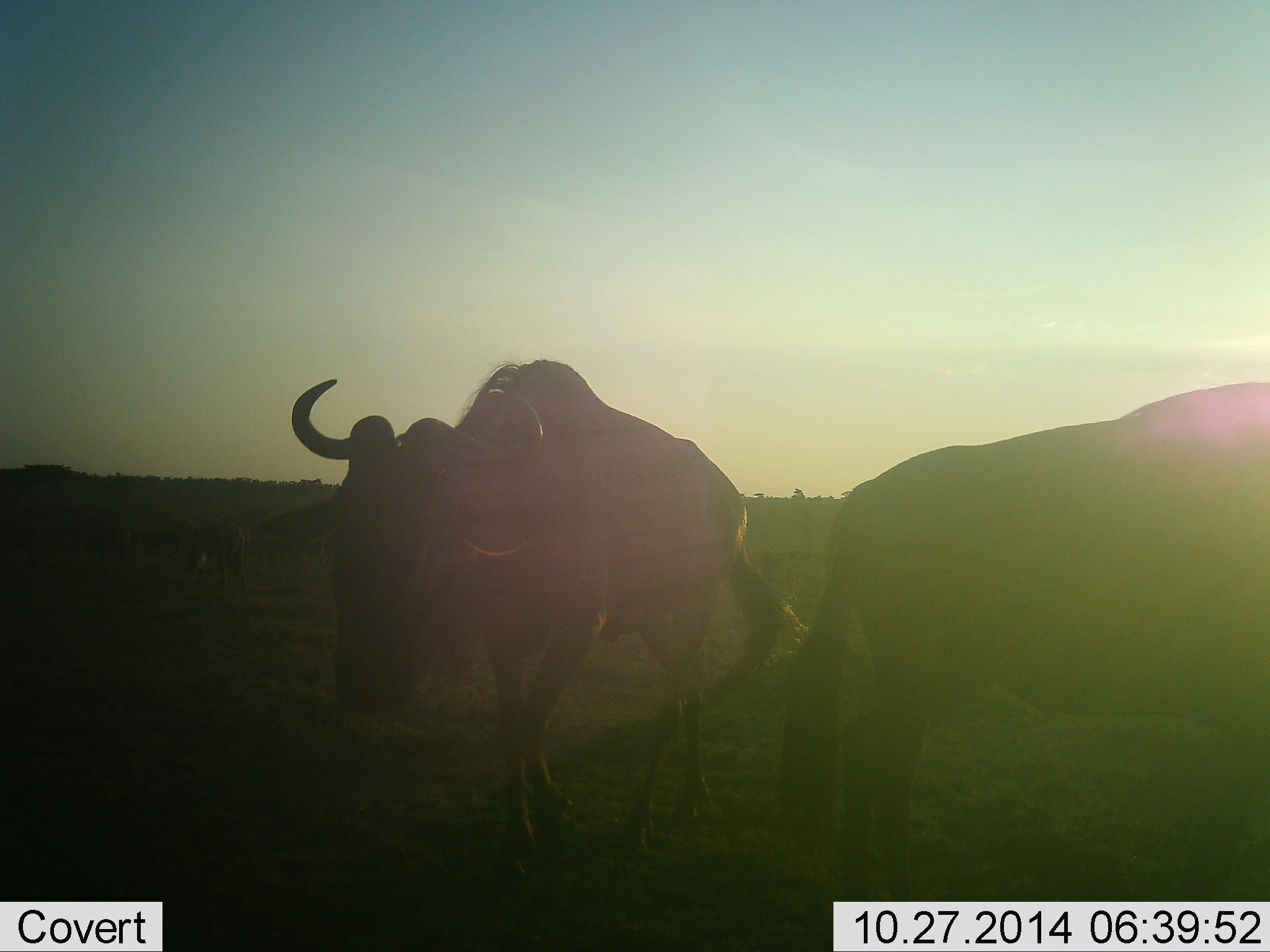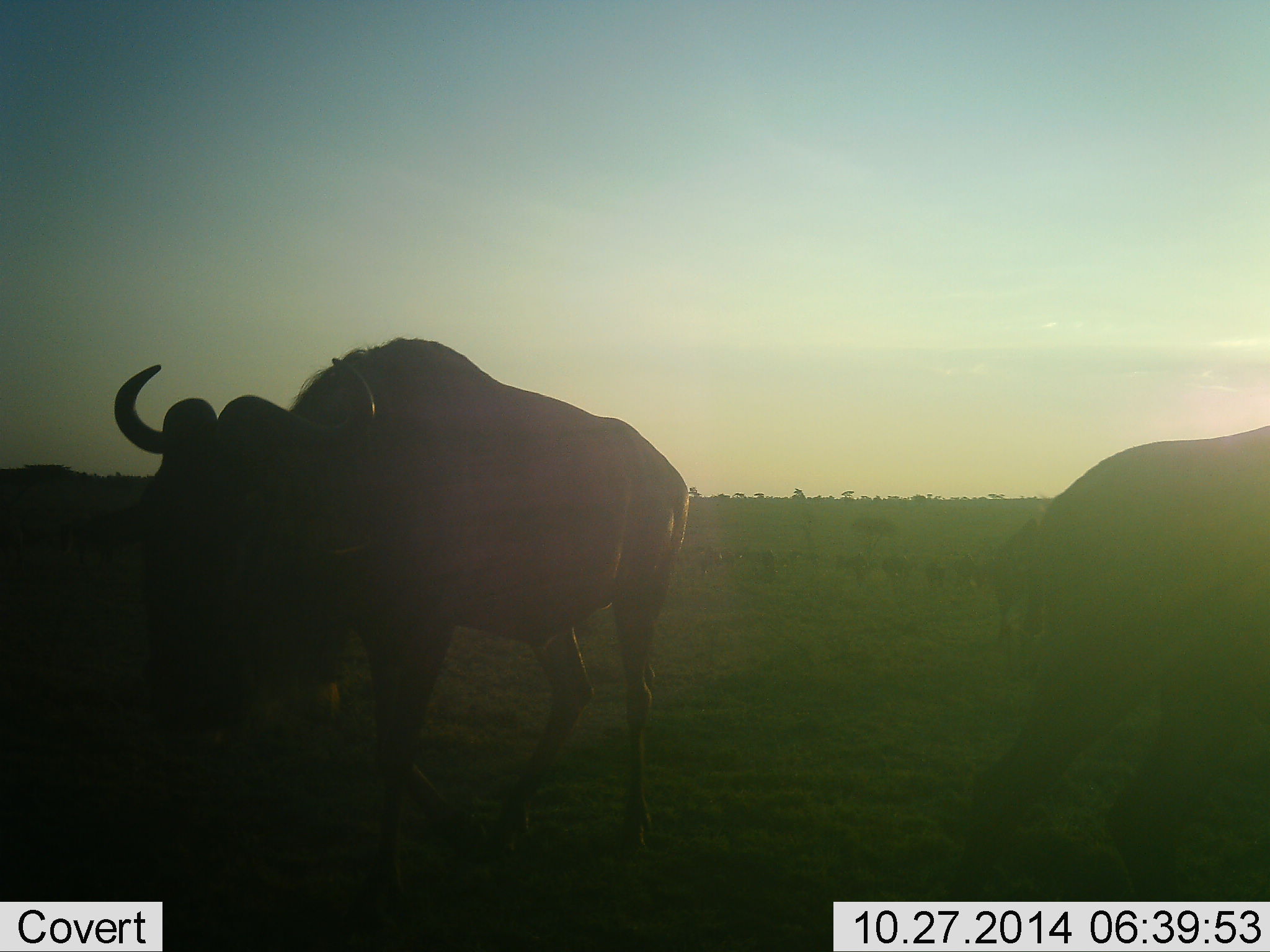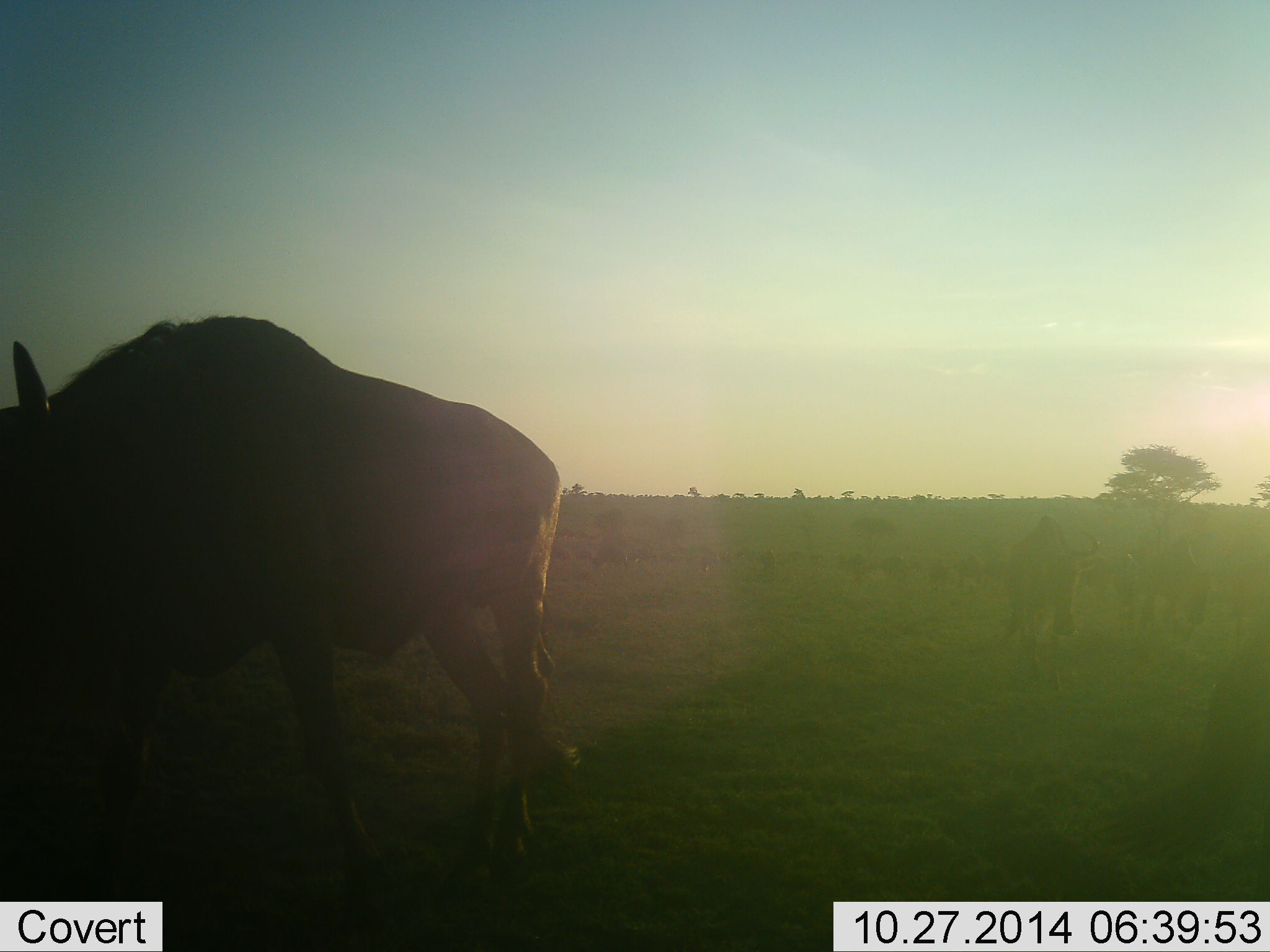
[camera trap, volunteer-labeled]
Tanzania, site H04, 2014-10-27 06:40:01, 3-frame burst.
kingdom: Animalia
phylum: Chordata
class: Mammalia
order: Artiodactyla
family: Bovidae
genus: Connochaetes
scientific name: Connochaetes taurinus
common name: blue wildebeest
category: wildebeest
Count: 4.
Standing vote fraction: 30%.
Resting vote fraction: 0%.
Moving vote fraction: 80%.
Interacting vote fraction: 0%.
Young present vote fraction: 0%.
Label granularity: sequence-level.